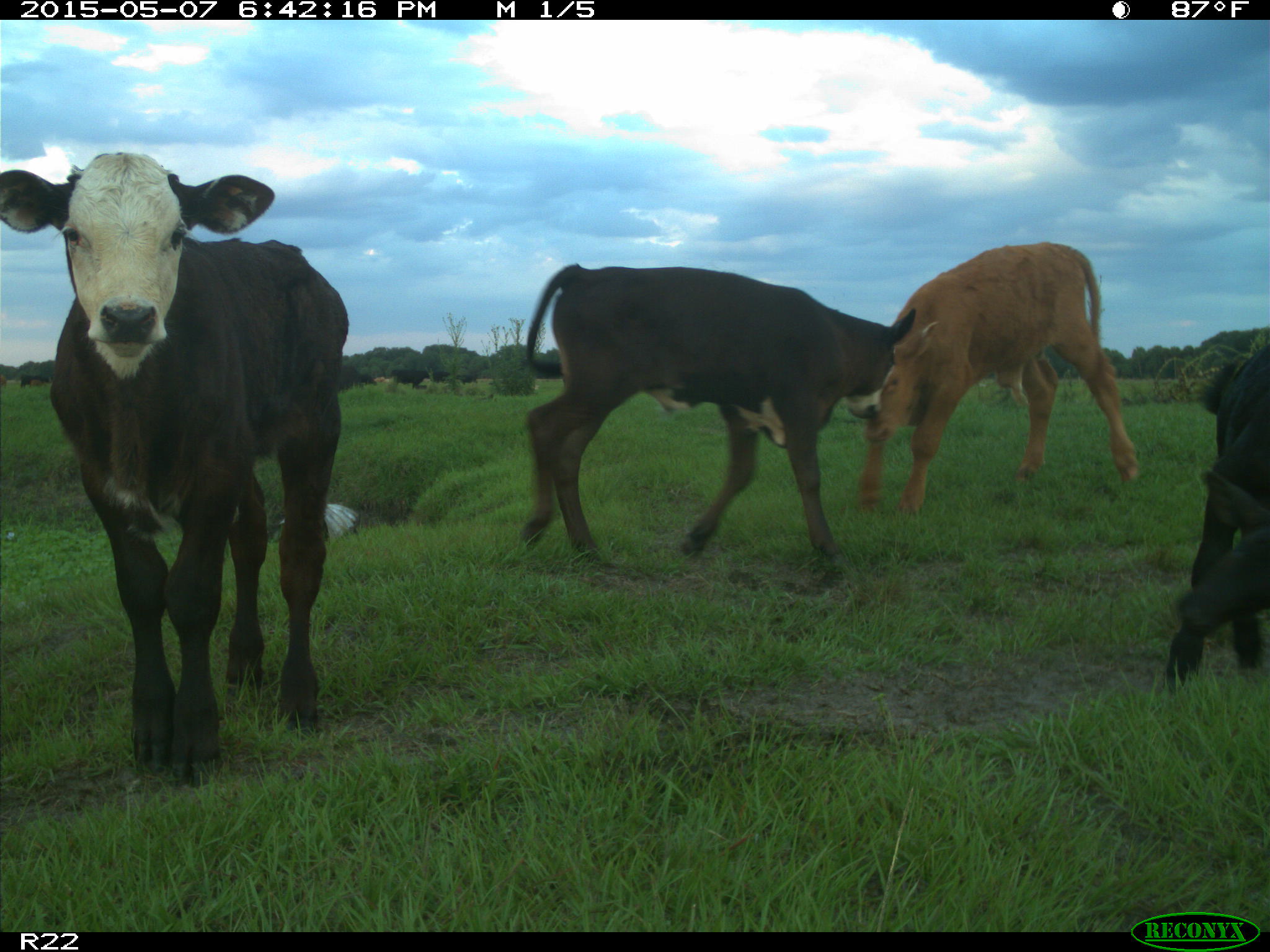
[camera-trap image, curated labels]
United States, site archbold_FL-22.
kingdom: Animalia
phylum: Chordata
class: Mammalia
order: Artiodactyla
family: Bovidae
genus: Bos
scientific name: Bos taurus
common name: domestic cow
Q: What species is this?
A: Bos taurus (domestic cow).